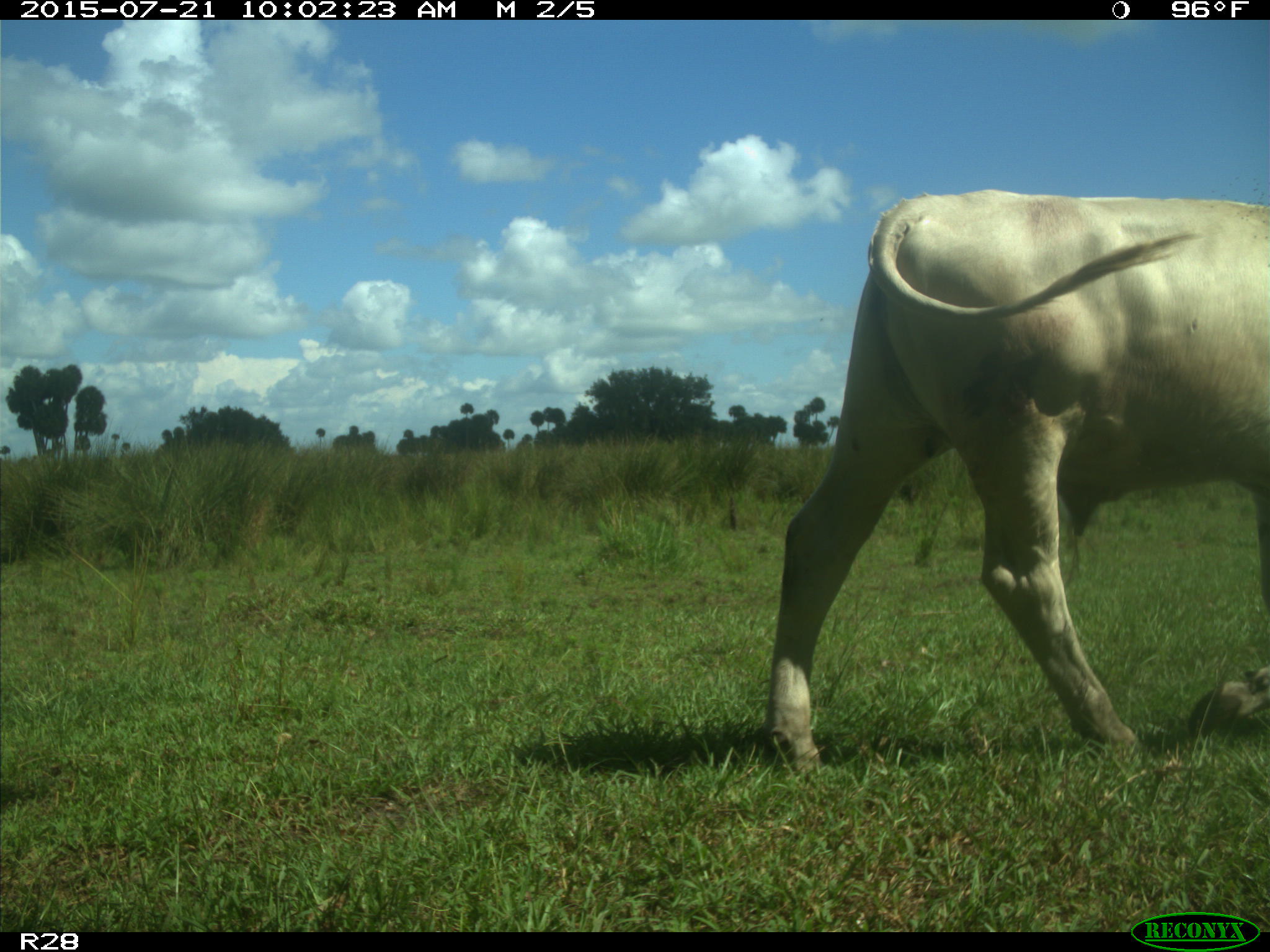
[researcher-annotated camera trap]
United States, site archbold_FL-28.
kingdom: Animalia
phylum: Chordata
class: Mammalia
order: Artiodactyla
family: Bovidae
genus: Bos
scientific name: Bos taurus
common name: domestic cow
Bos taurus (domestic cow).